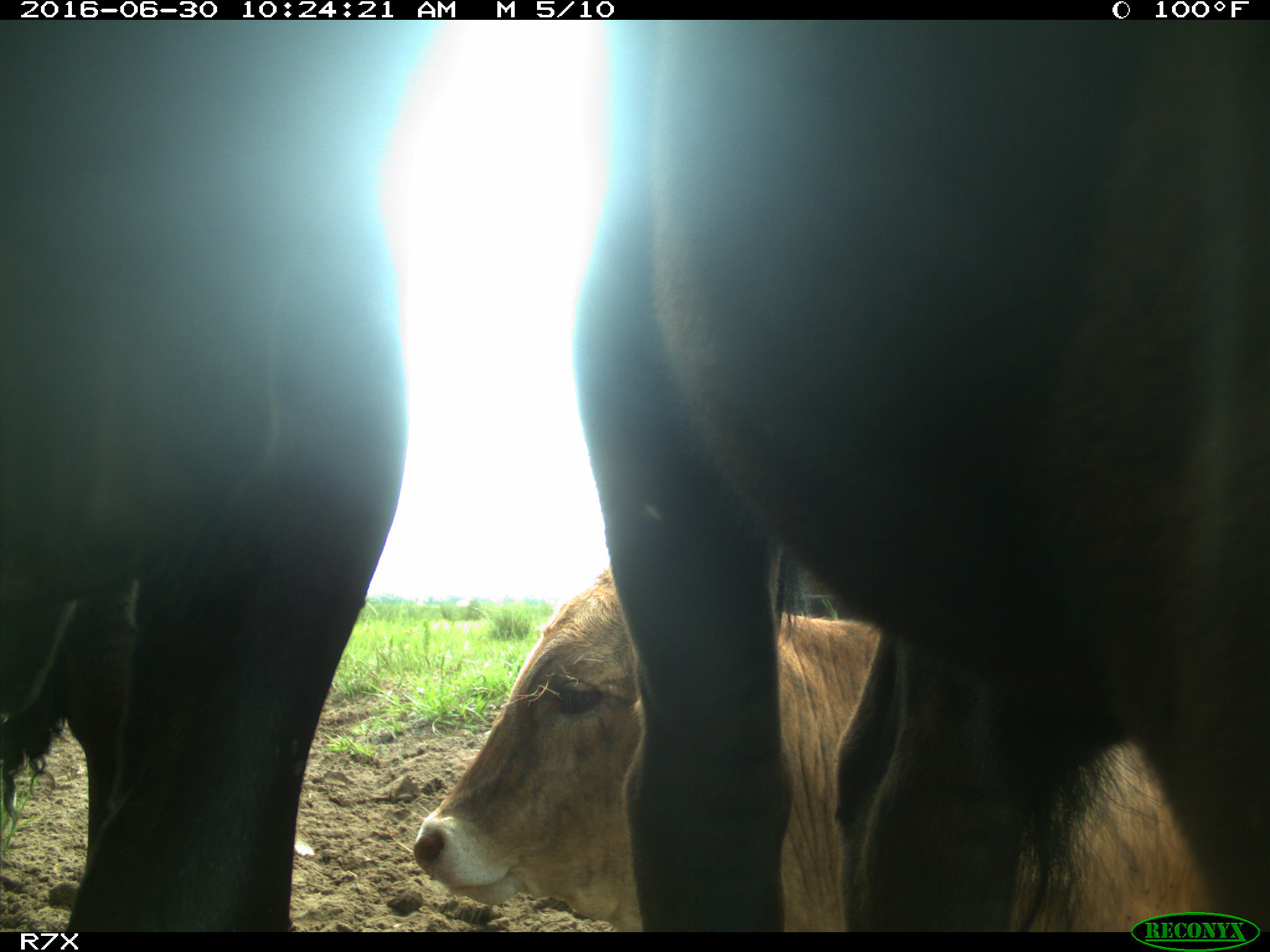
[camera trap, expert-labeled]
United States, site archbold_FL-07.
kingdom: Animalia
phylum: Chordata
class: Mammalia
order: Artiodactyla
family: Bovidae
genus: Bos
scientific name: Bos taurus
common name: domestic cow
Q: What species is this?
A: Bos taurus (domestic cow).